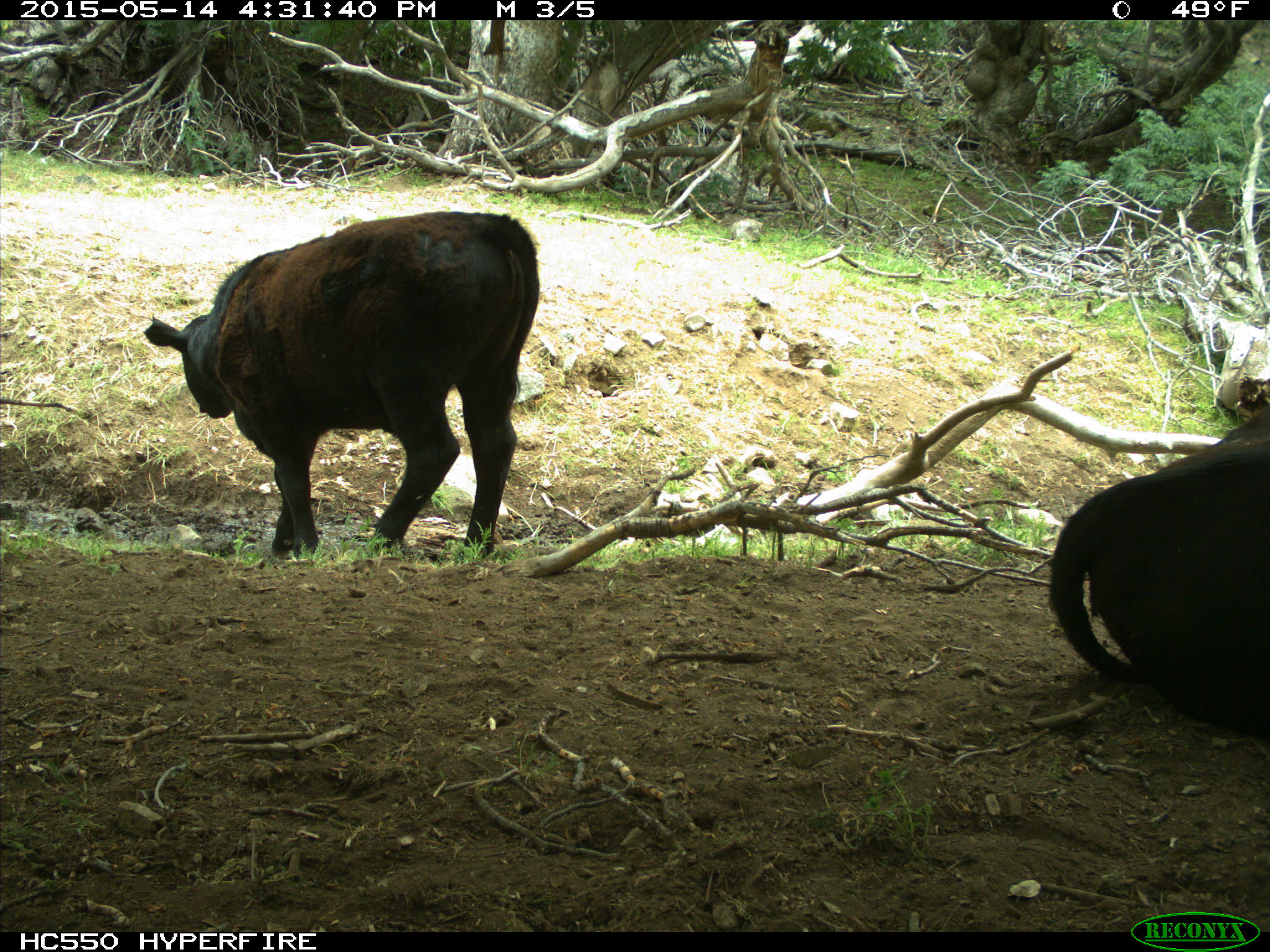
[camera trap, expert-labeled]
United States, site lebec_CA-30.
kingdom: Animalia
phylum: Chordata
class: Mammalia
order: Artiodactyla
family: Bovidae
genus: Bos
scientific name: Bos taurus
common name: domestic cow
Bos taurus (domestic cow).